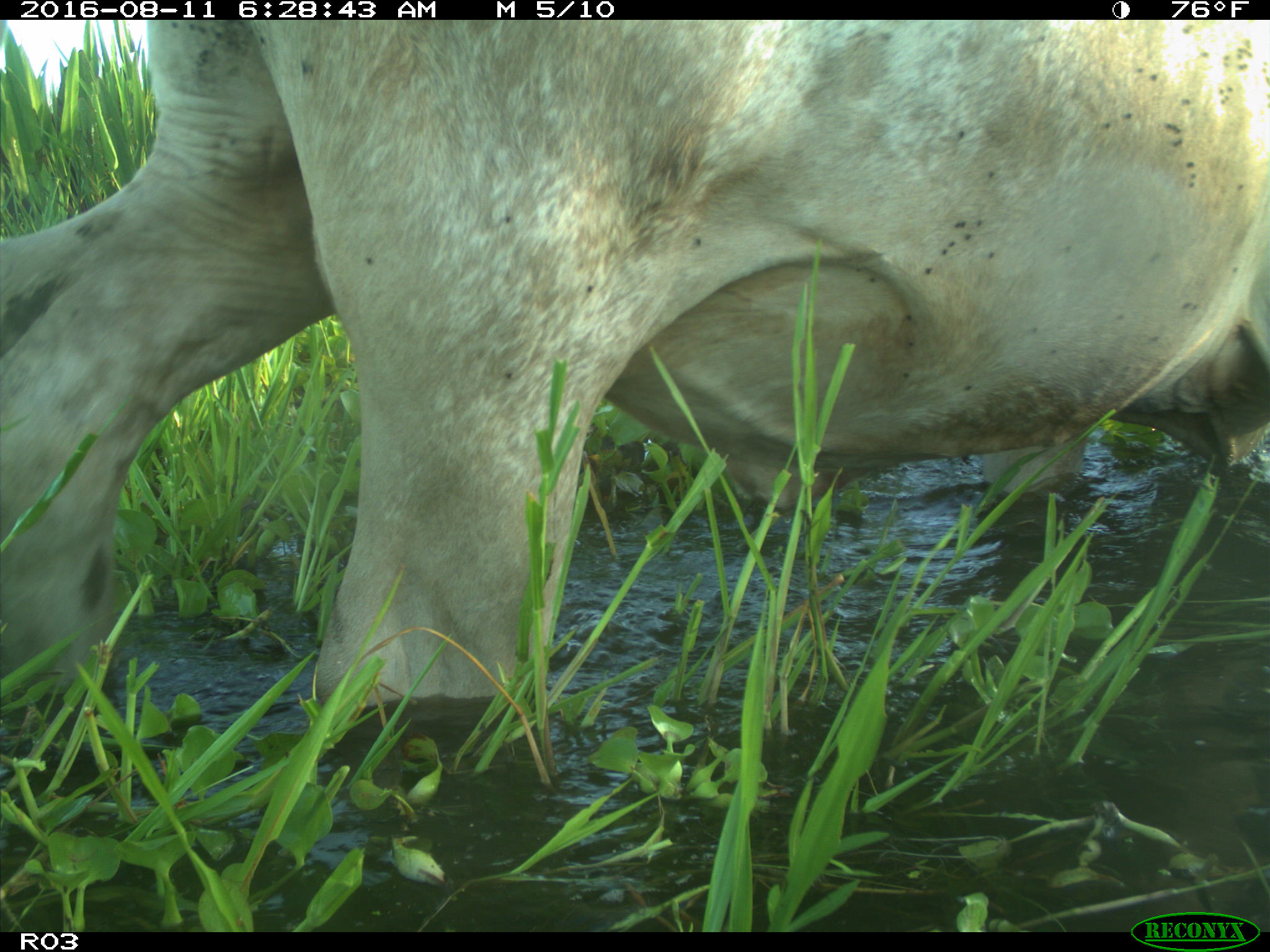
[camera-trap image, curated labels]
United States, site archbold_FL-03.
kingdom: Animalia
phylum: Chordata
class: Mammalia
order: Artiodactyla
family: Bovidae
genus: Bos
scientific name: Bos taurus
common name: domestic cow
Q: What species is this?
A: Bos taurus (domestic cow).